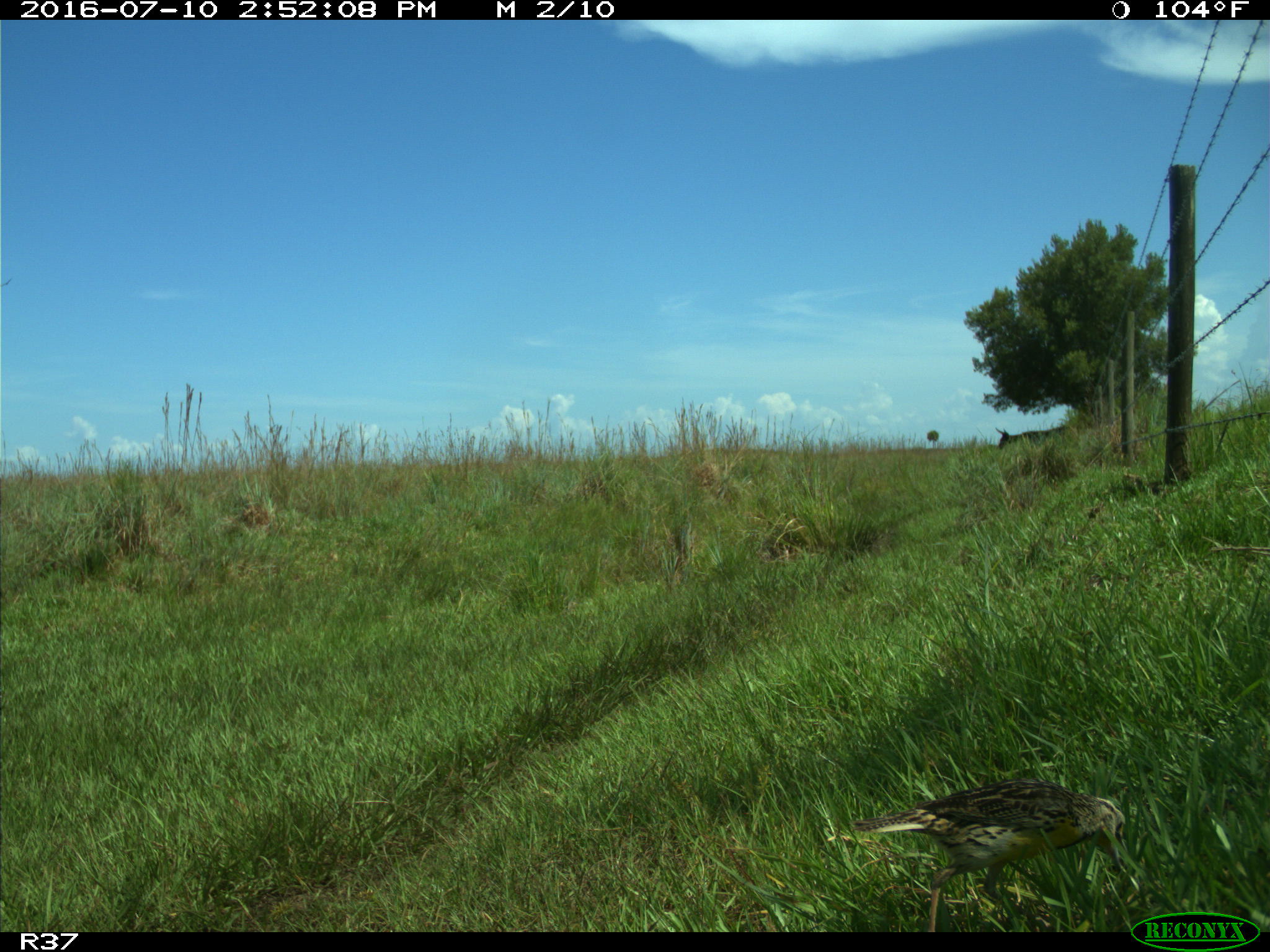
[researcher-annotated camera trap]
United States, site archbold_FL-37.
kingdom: Animalia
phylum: Chordata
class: Aves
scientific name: Aves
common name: birds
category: unidentified bird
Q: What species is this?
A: Unidentified bird (birds) (Aves).